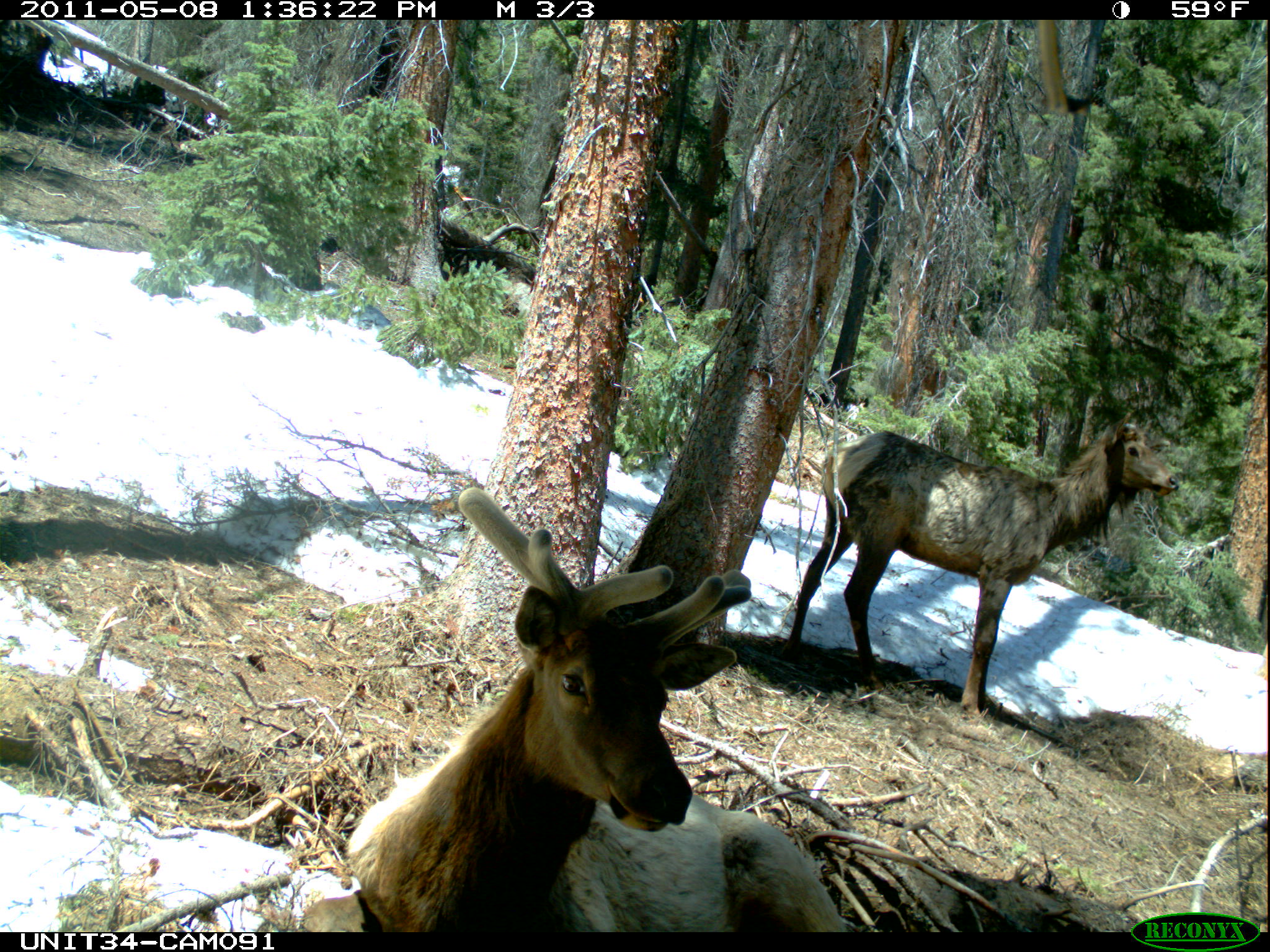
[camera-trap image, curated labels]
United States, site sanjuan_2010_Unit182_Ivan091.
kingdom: Animalia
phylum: Chordata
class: Mammalia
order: Artiodactyla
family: Cervidae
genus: Cervus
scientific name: Cervus elaphus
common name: red deer